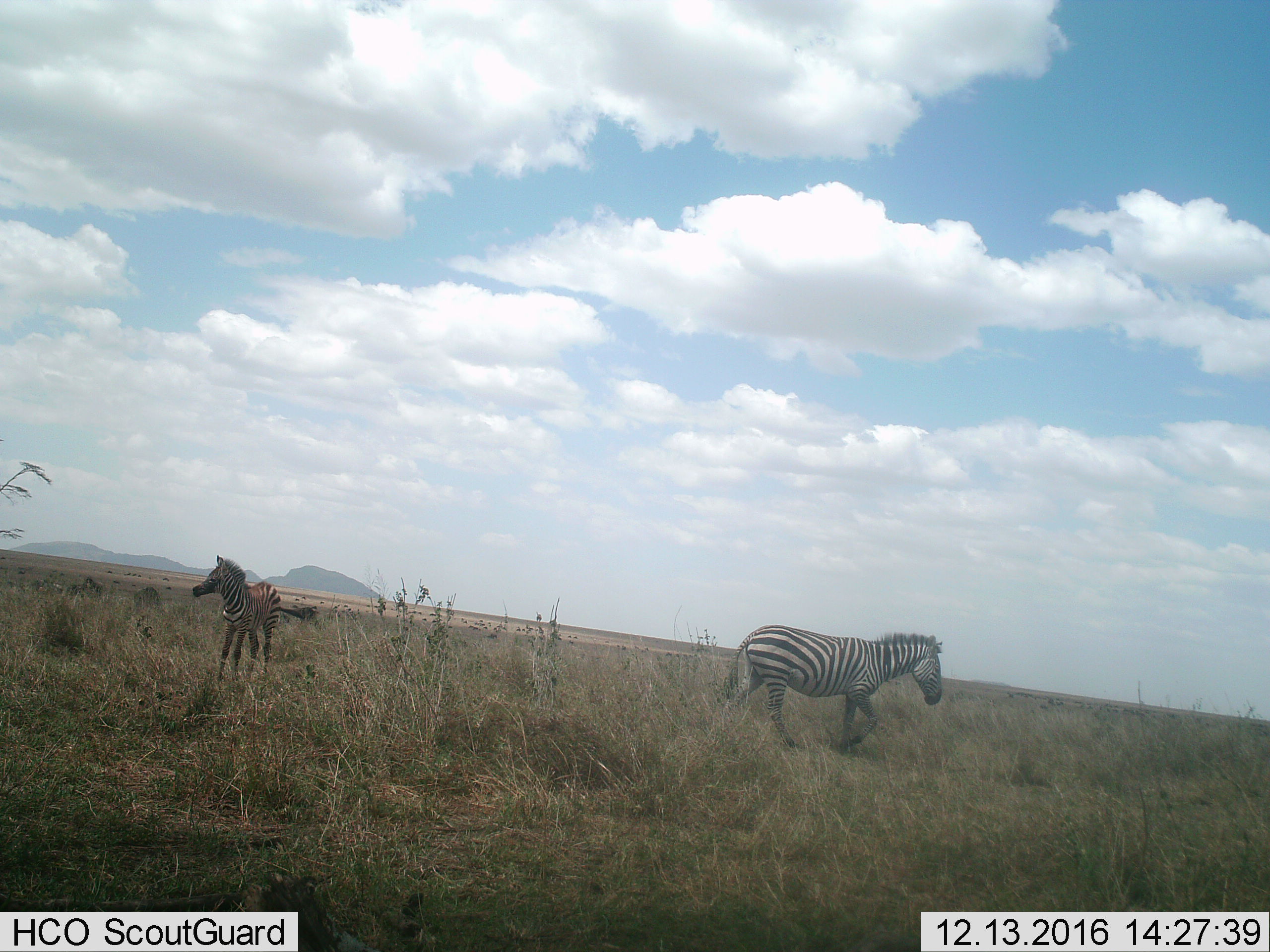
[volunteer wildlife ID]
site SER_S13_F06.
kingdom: Animalia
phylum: Chordata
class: Mammalia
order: Perissodactyla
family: Equidae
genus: Equus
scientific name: Equus quagga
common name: plains zebra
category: zebraplains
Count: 2.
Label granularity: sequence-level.